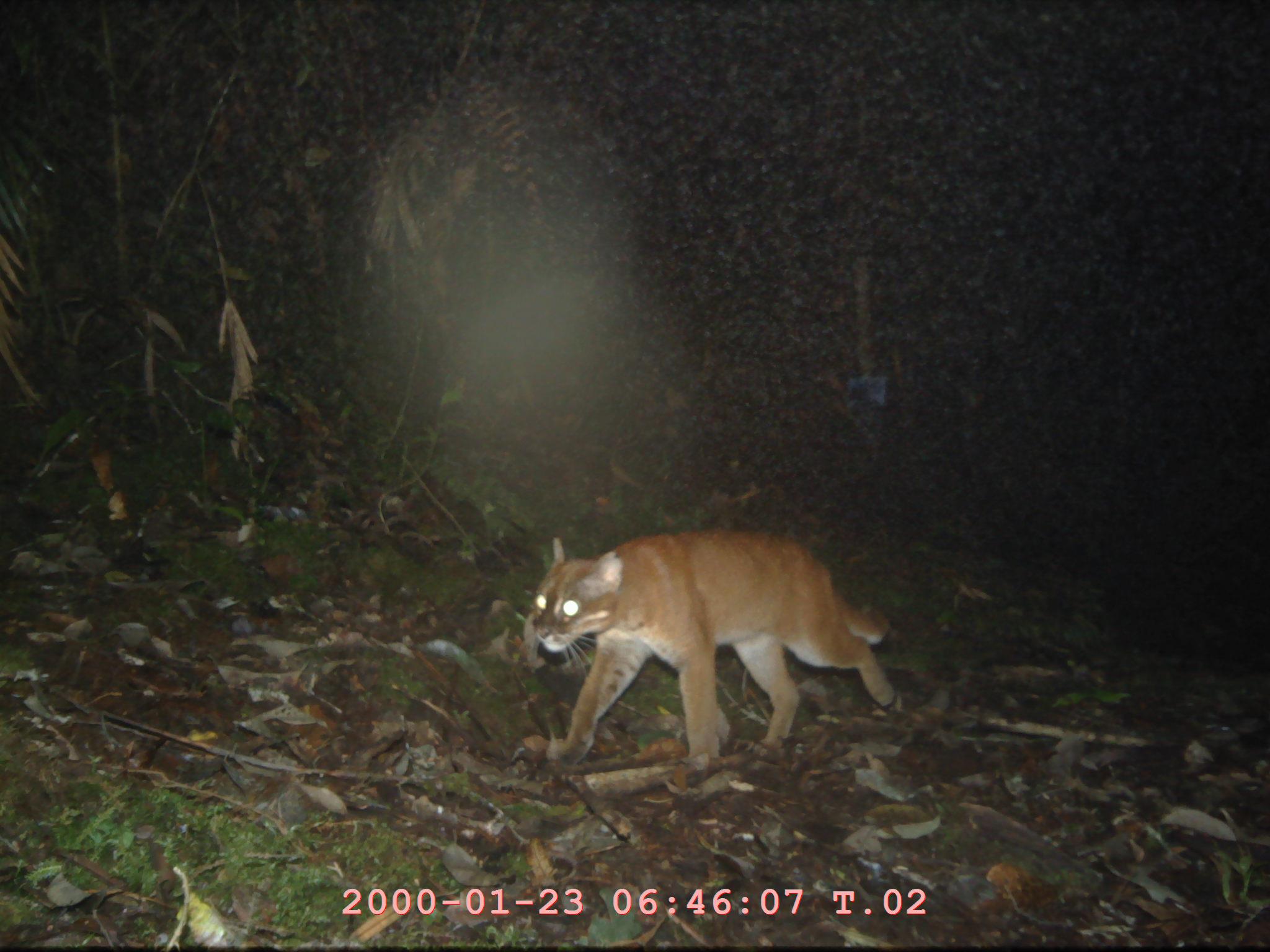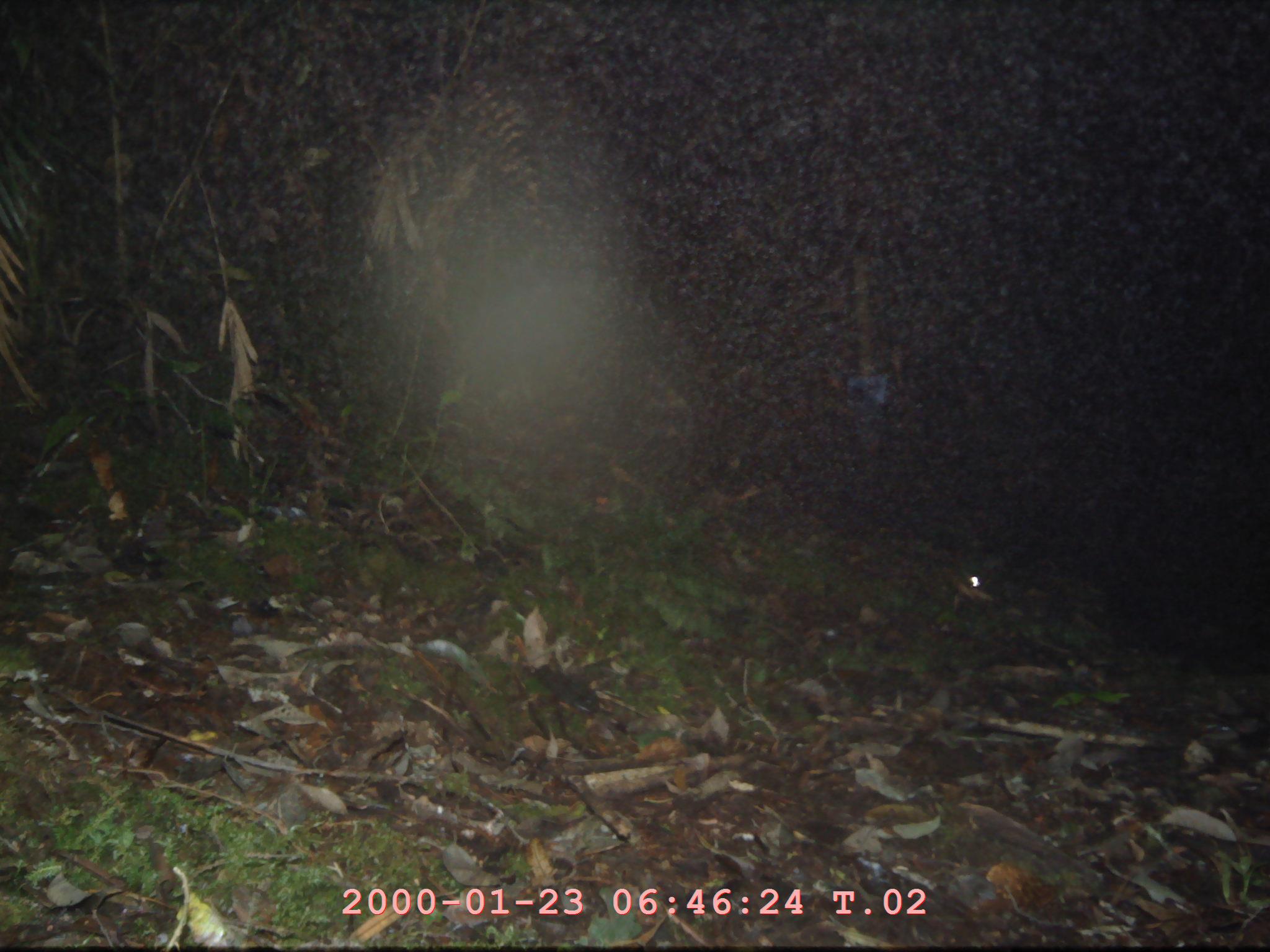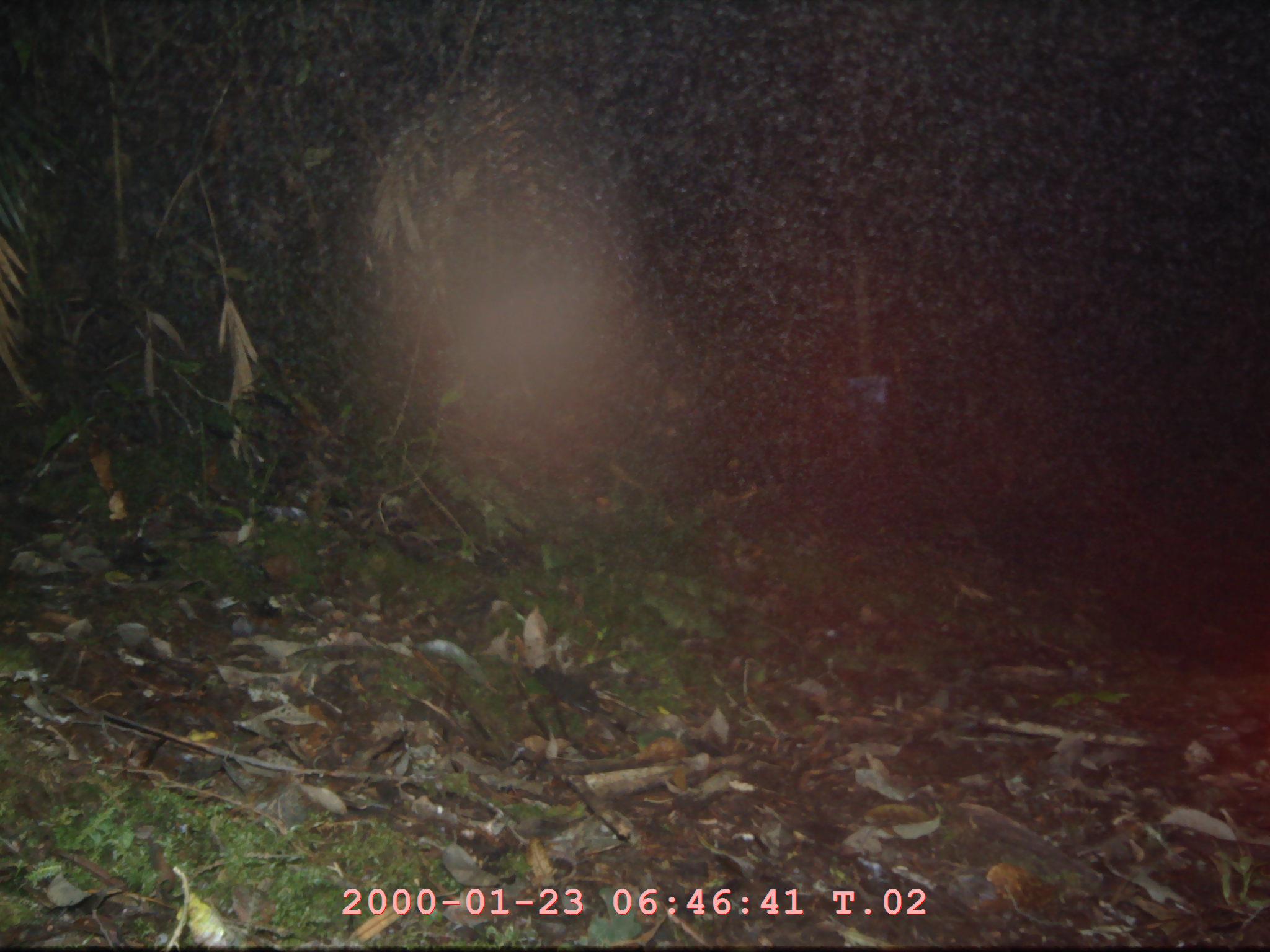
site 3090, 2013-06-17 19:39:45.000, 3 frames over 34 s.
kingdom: Animalia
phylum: Chordata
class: Mammalia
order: Carnivora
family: Felidae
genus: Catopuma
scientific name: Catopuma temminckii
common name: asian golden cat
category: pardofelis temminckii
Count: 1.